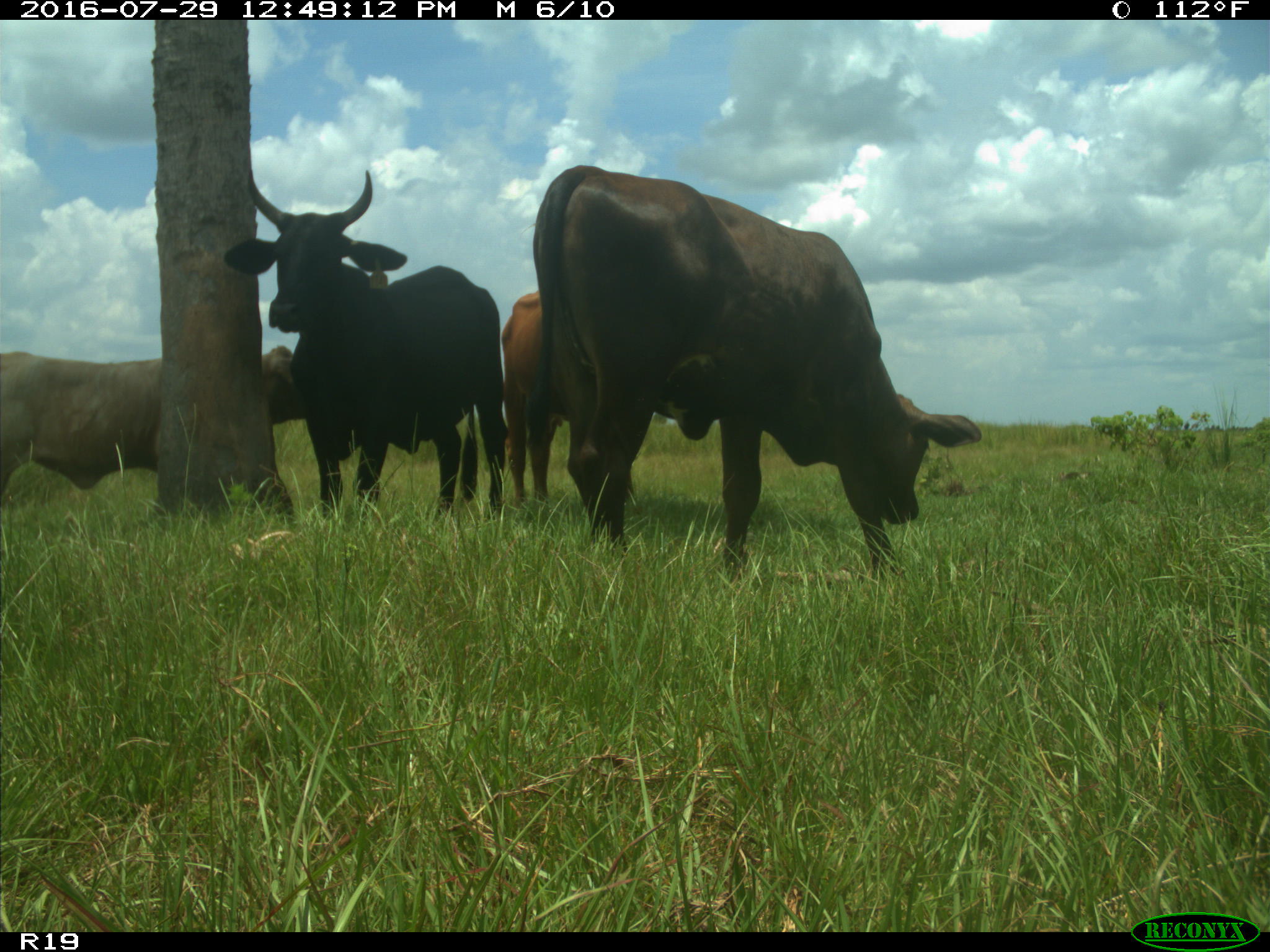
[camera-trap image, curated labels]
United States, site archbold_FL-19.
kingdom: Animalia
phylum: Chordata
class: Mammalia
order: Artiodactyla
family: Bovidae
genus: Bos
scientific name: Bos taurus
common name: domestic cow